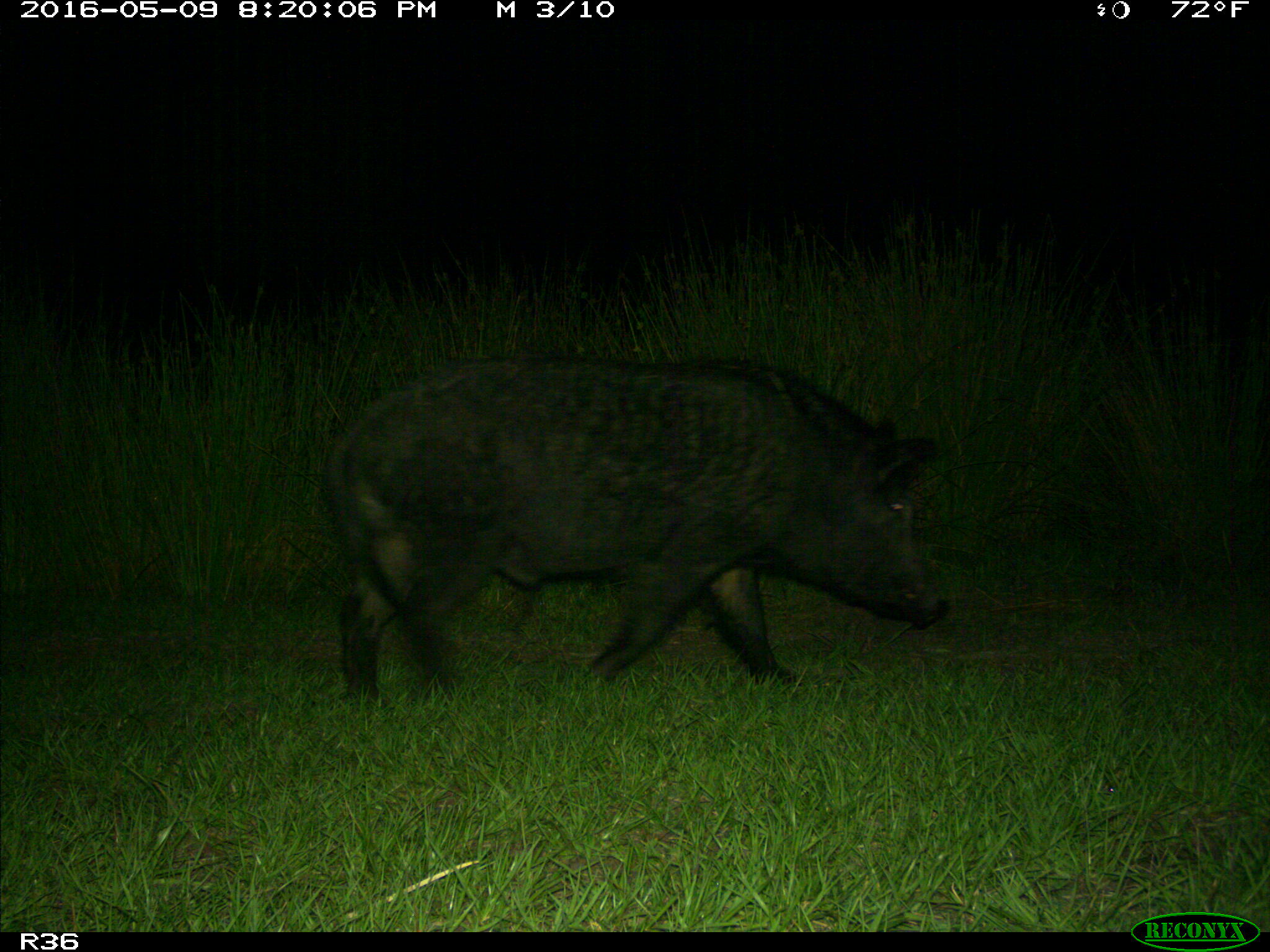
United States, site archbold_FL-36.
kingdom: Animalia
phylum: Chordata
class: Mammalia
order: Artiodactyla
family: Suidae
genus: Sus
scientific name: Sus scrofa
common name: wild boar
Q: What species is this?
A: Sus scrofa (wild boar).